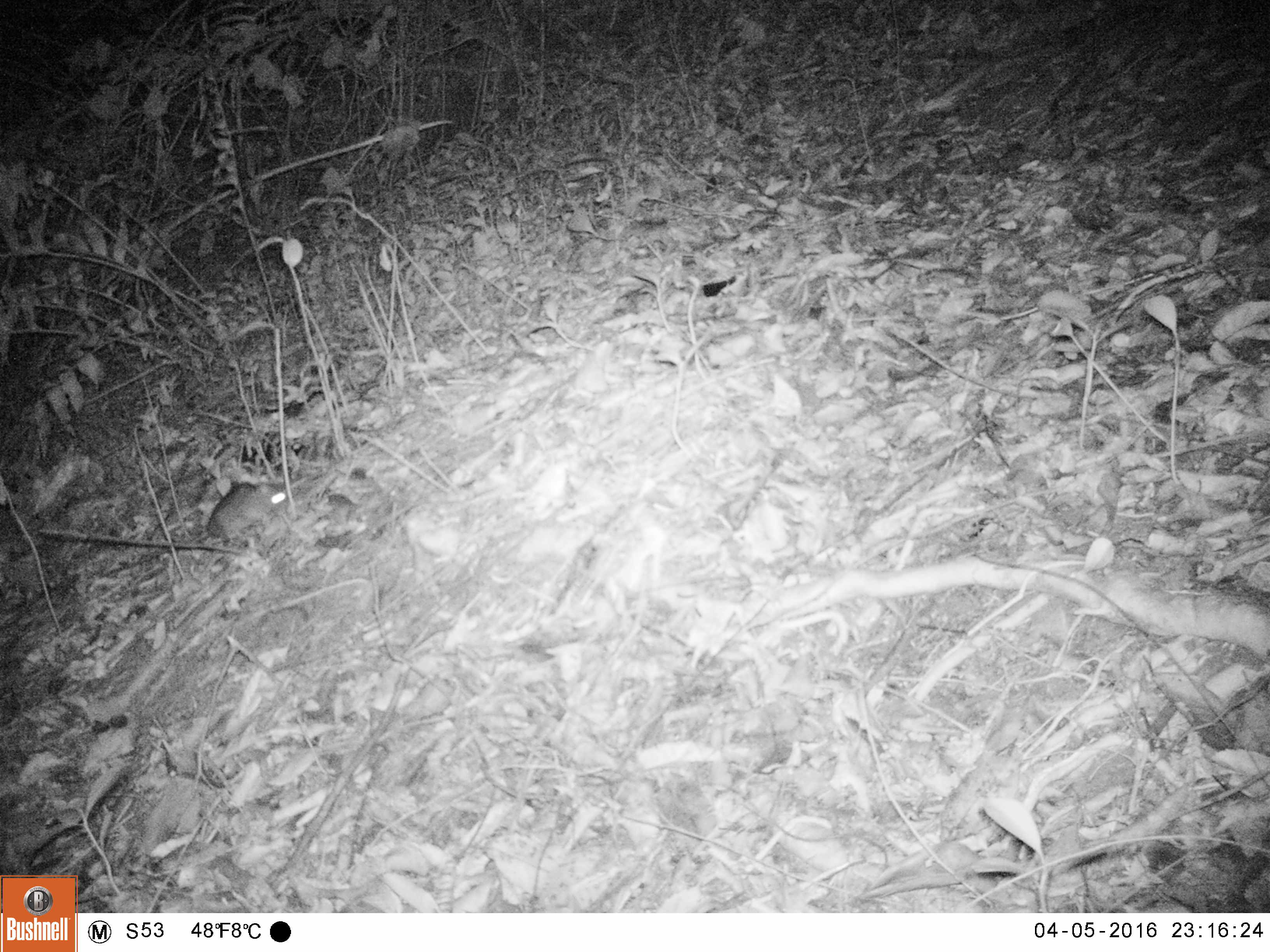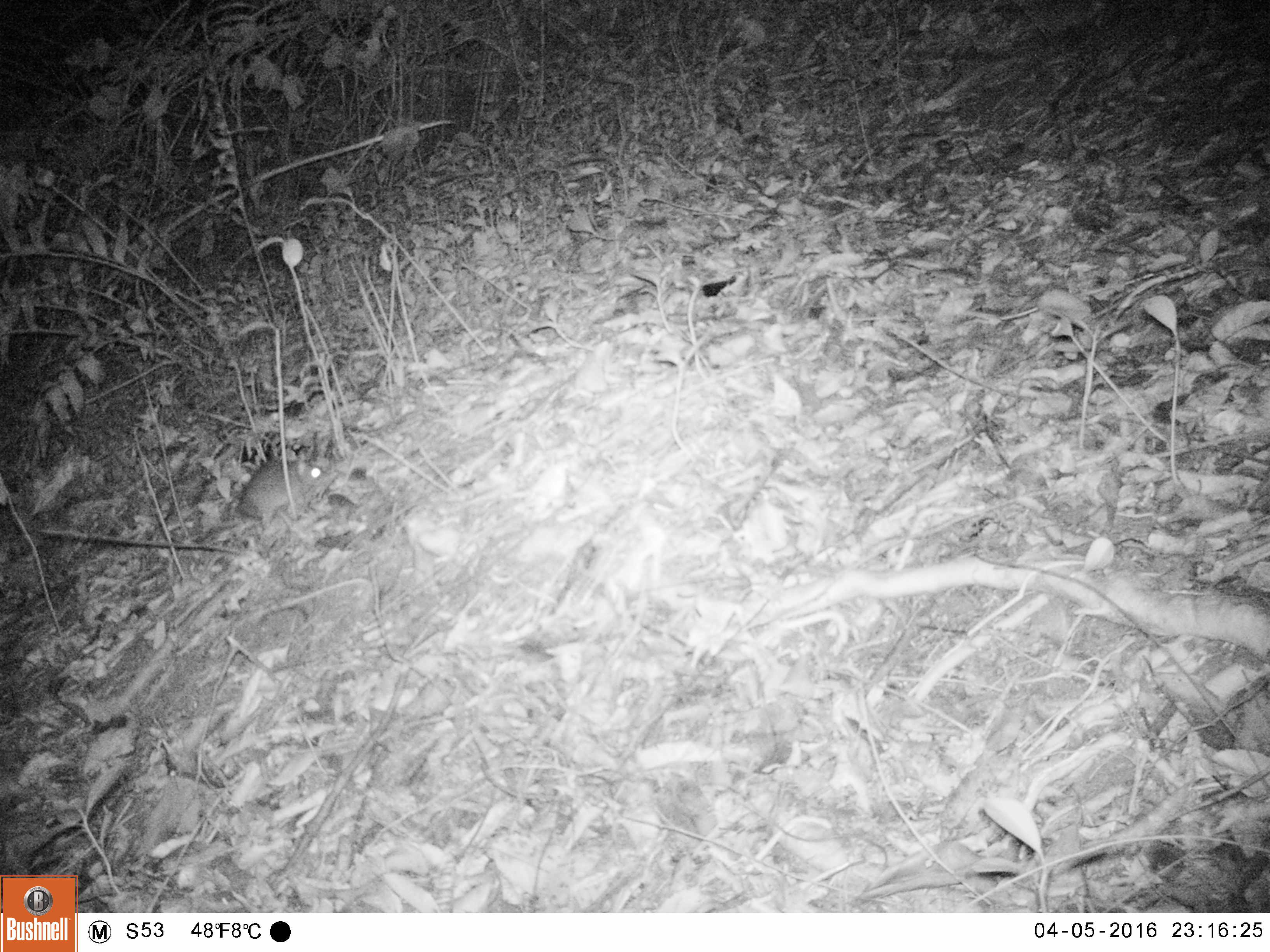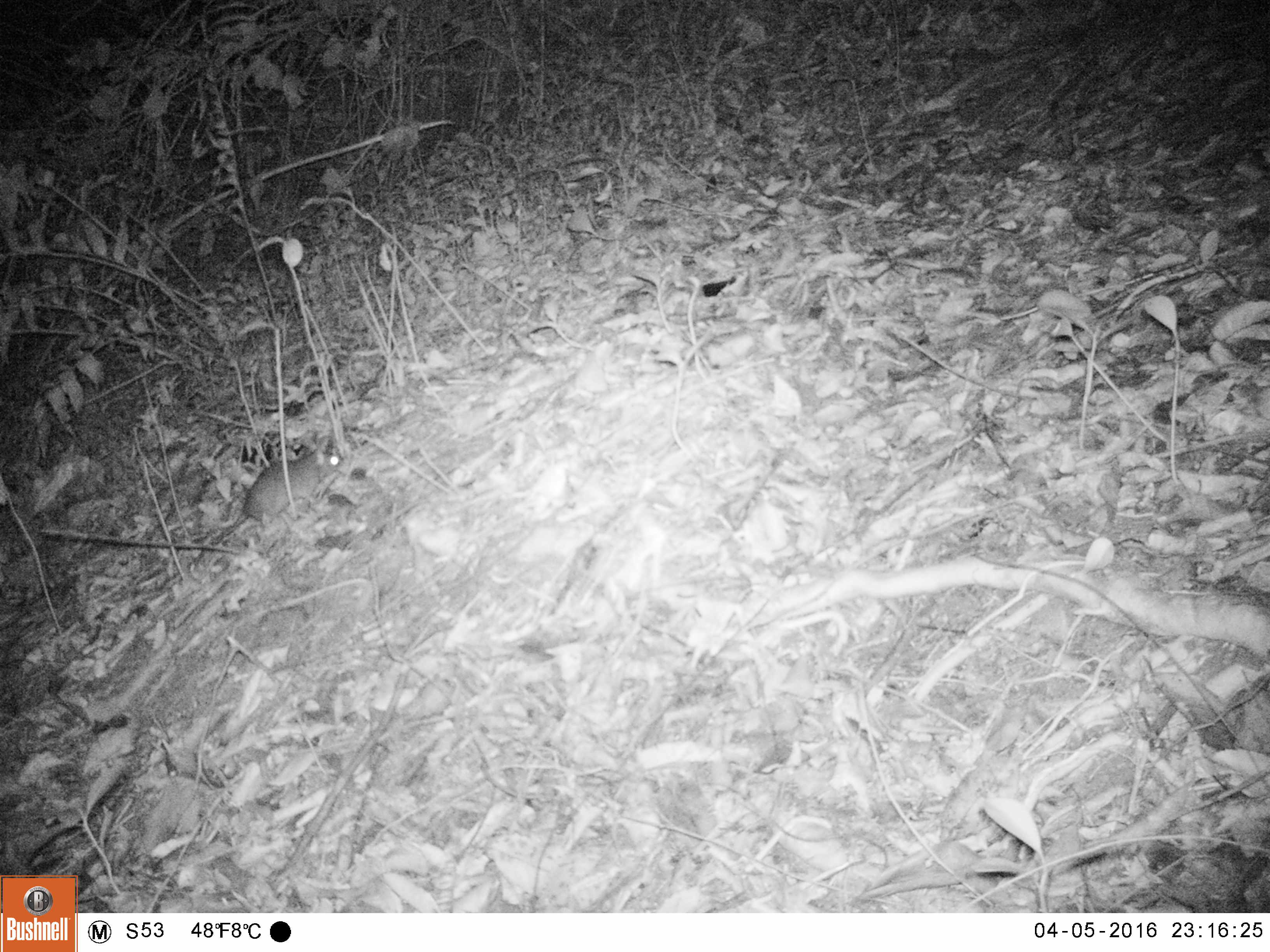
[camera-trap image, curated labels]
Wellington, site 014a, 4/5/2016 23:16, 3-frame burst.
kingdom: Animalia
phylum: Chordata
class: Mammalia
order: Rodentia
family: Muridae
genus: Rattus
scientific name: Rattus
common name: rat